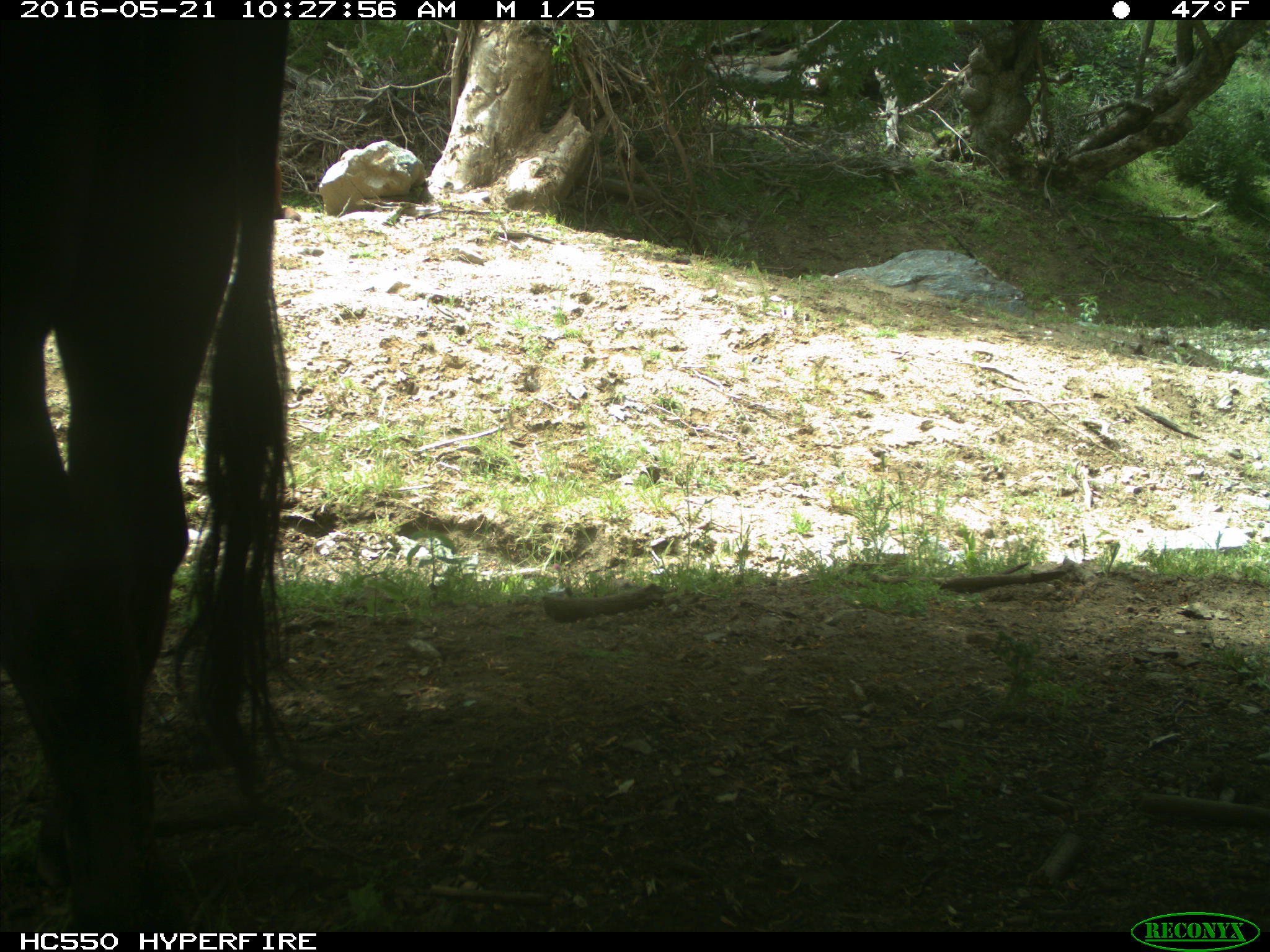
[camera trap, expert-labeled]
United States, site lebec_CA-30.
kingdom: Animalia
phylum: Chordata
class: Mammalia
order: Artiodactyla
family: Bovidae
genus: Bos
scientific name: Bos taurus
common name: domestic cow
Bos taurus (domestic cow).